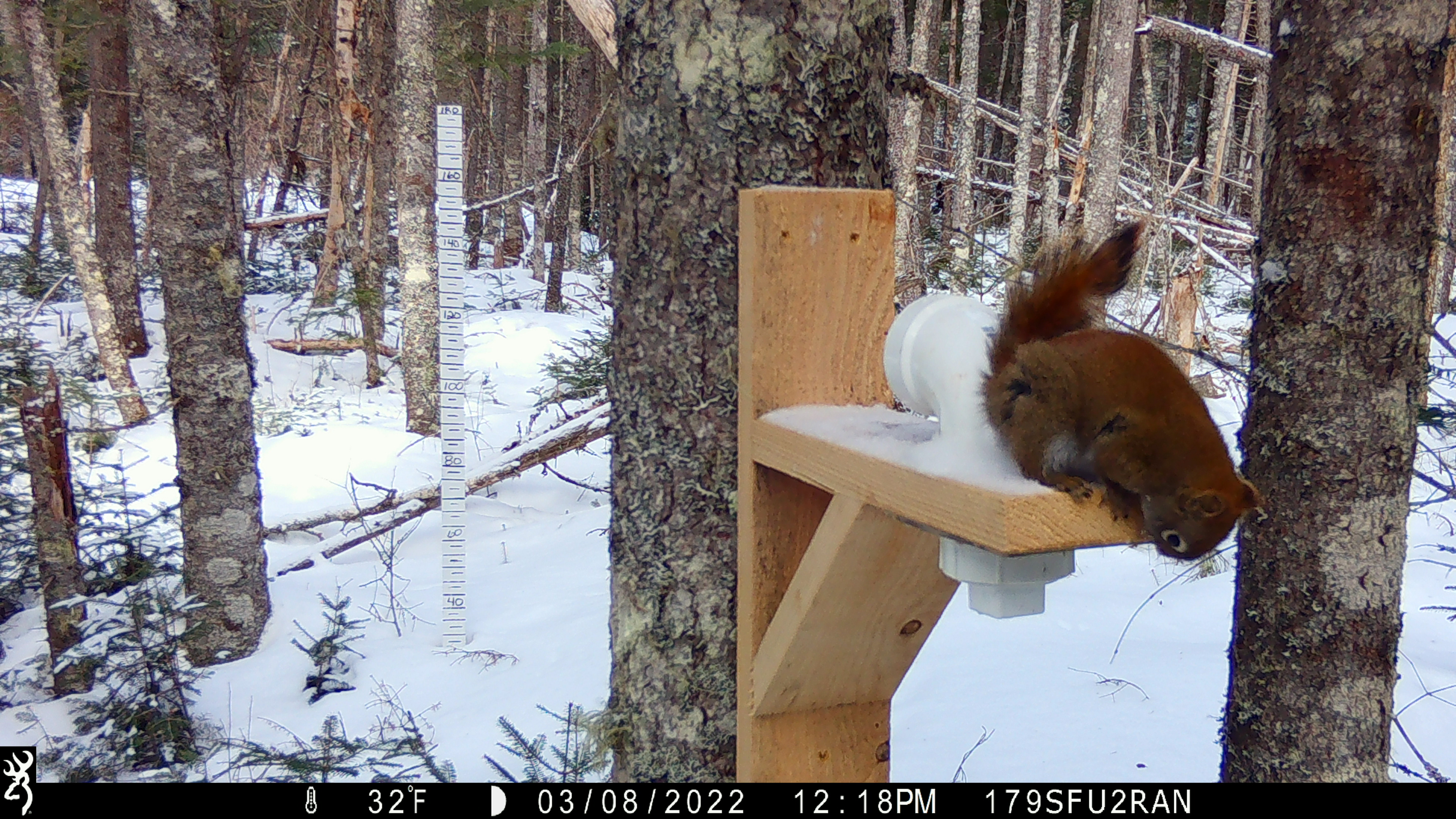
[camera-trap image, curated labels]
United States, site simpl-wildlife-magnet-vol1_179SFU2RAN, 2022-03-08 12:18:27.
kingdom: Animalia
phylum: Chordata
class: Mammalia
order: Rodentia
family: Sciuridae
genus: Tamiasciurus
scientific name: Tamiasciurus hudsonicus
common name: red squirrel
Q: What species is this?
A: Red squirrel (Tamiasciurus hudsonicus).